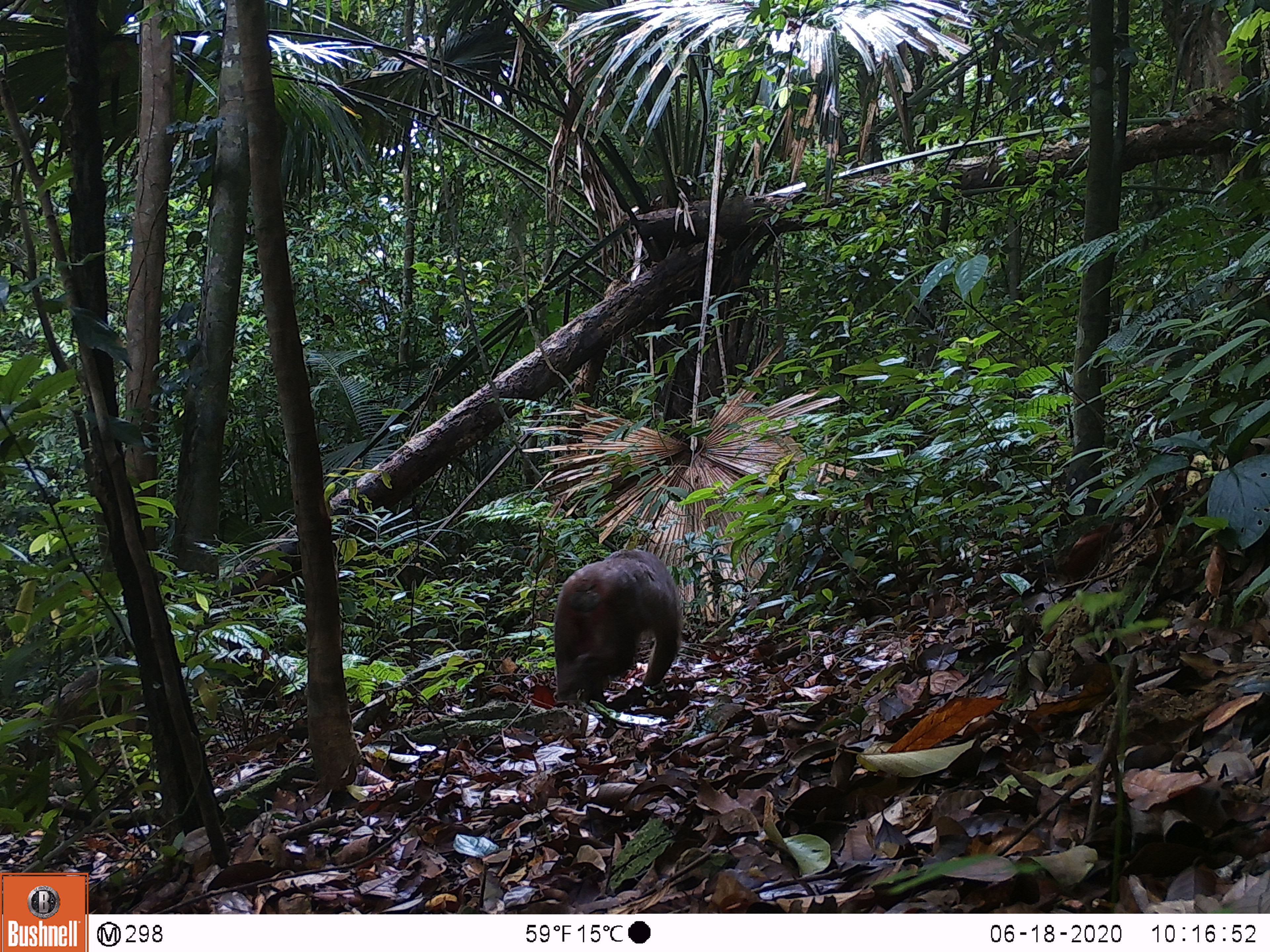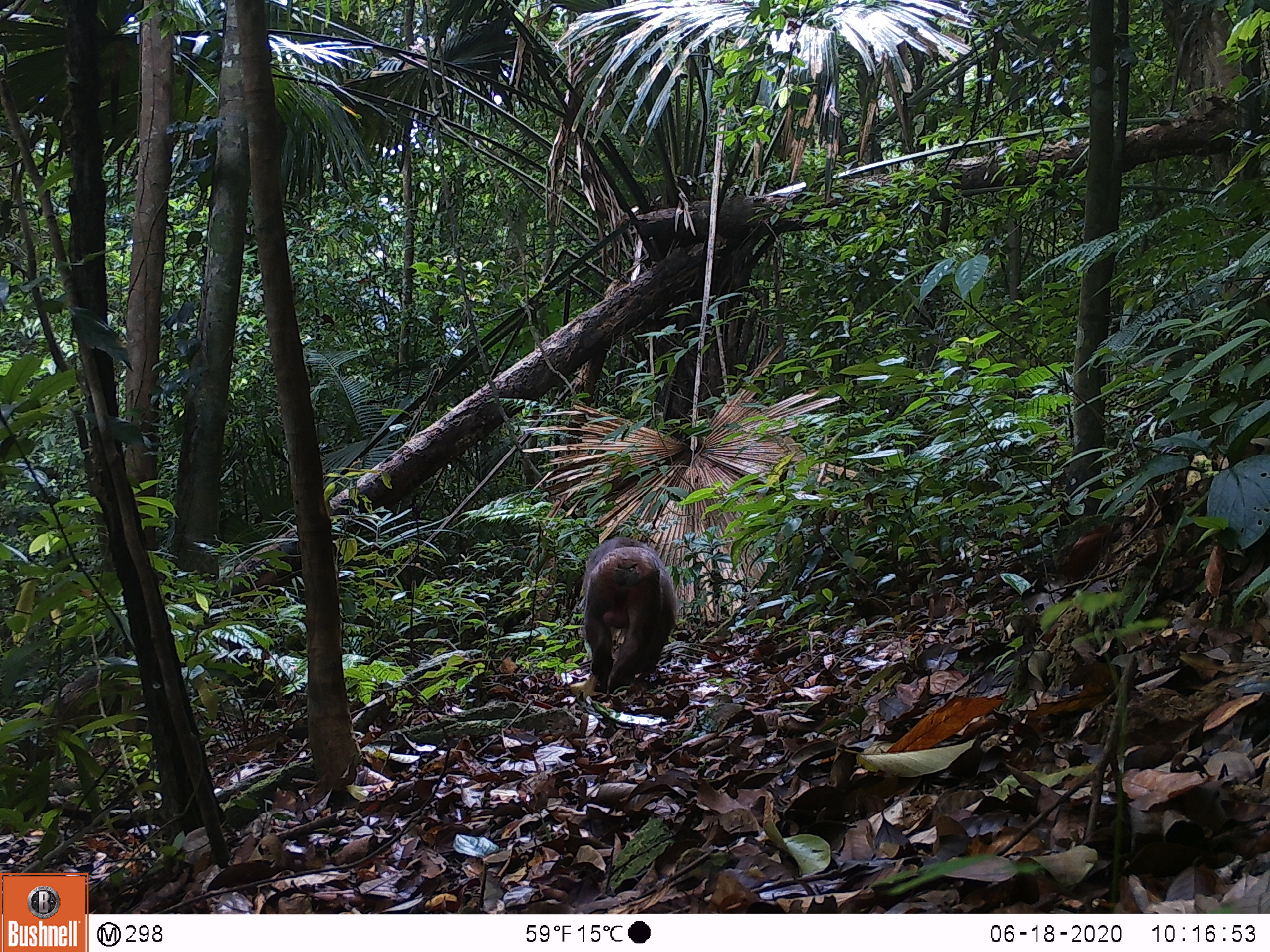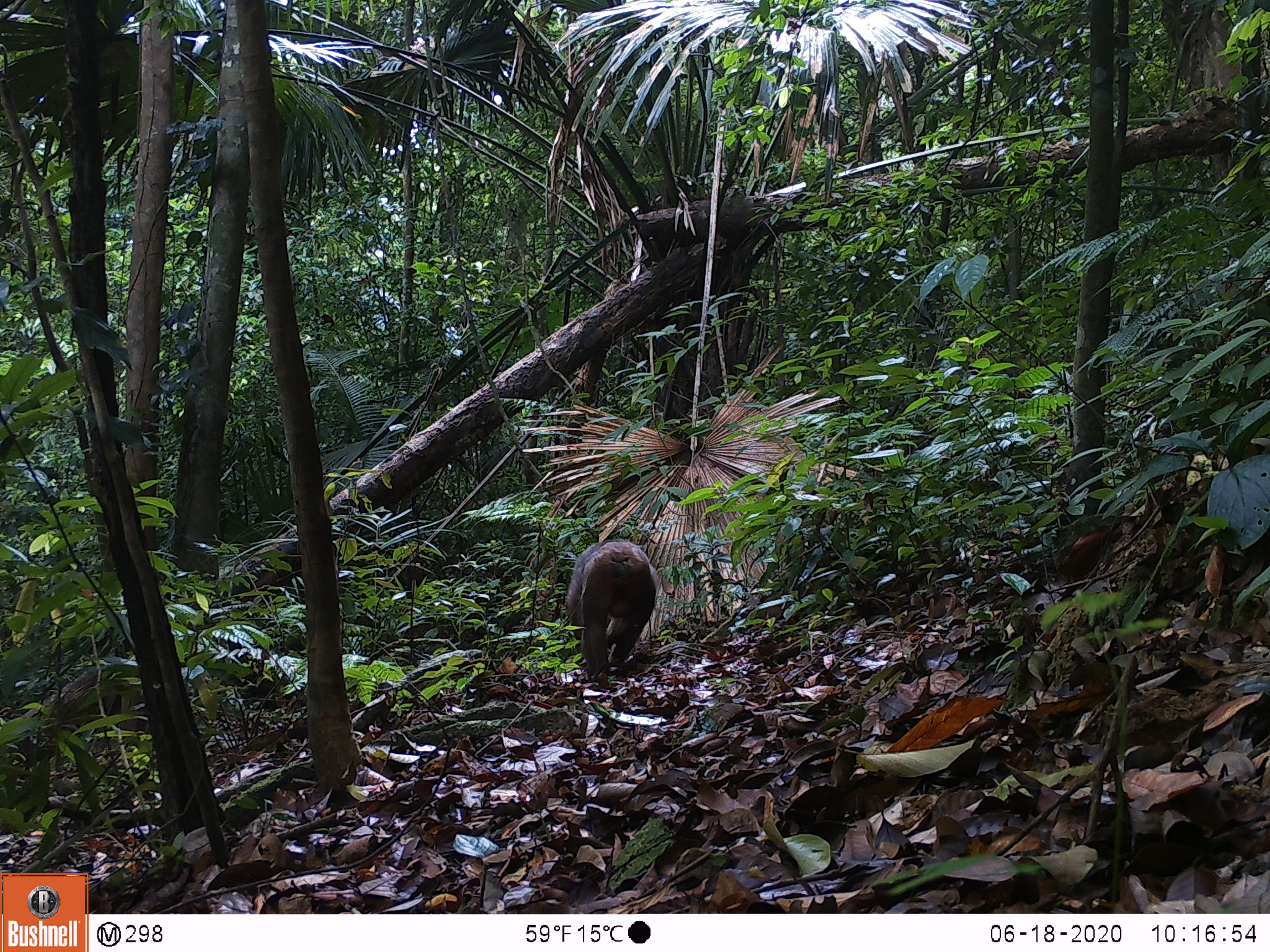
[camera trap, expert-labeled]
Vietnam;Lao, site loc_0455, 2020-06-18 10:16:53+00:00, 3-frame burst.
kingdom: Animalia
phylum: Chordata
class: Mammalia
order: Primates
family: Cercopithecidae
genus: Macaca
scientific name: Macaca arctoides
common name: stump-tailed macaque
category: stump tailed macaque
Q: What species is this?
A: Stump tailed macaque (stump-tailed macaque) (Macaca arctoides).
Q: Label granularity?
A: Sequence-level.